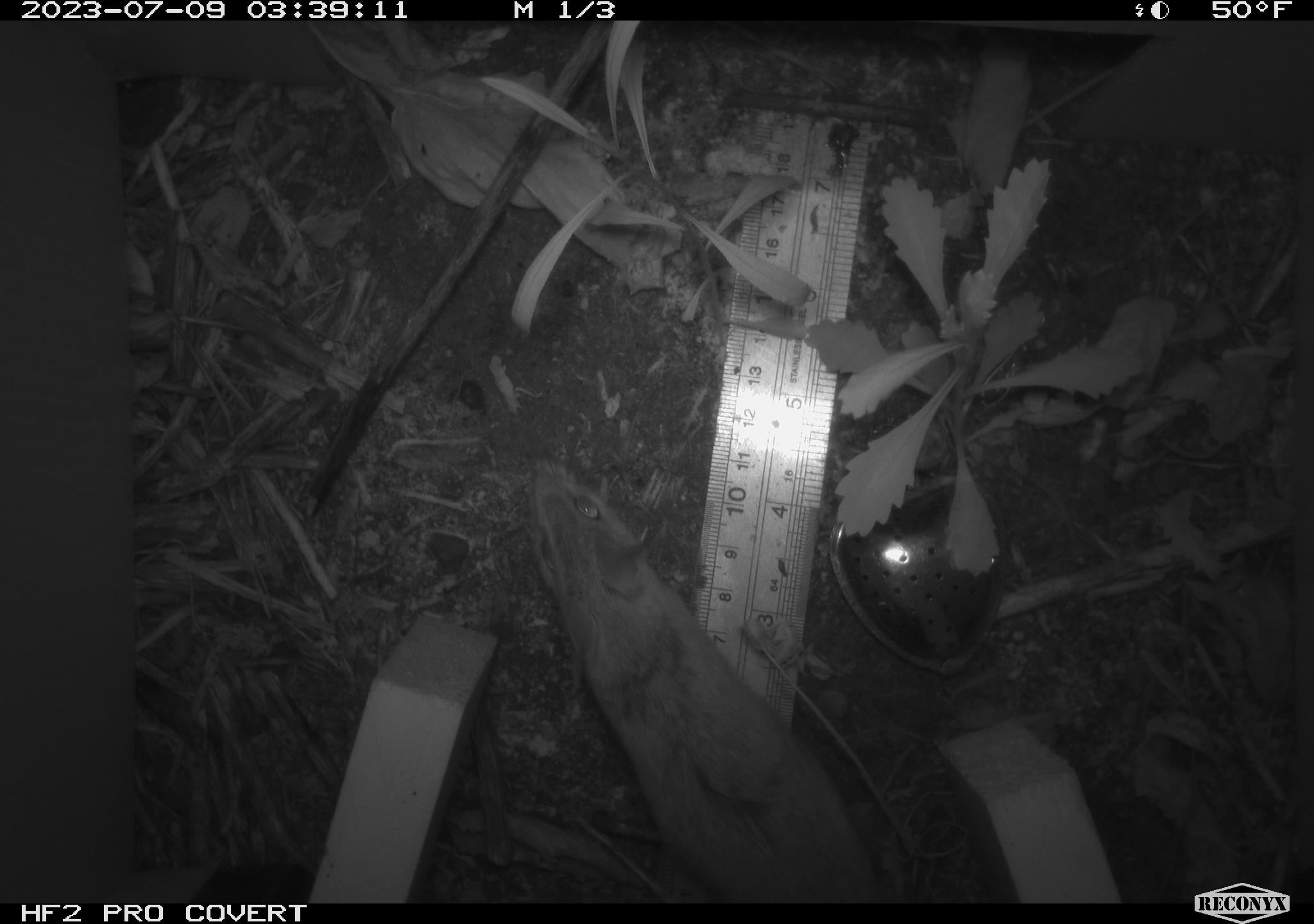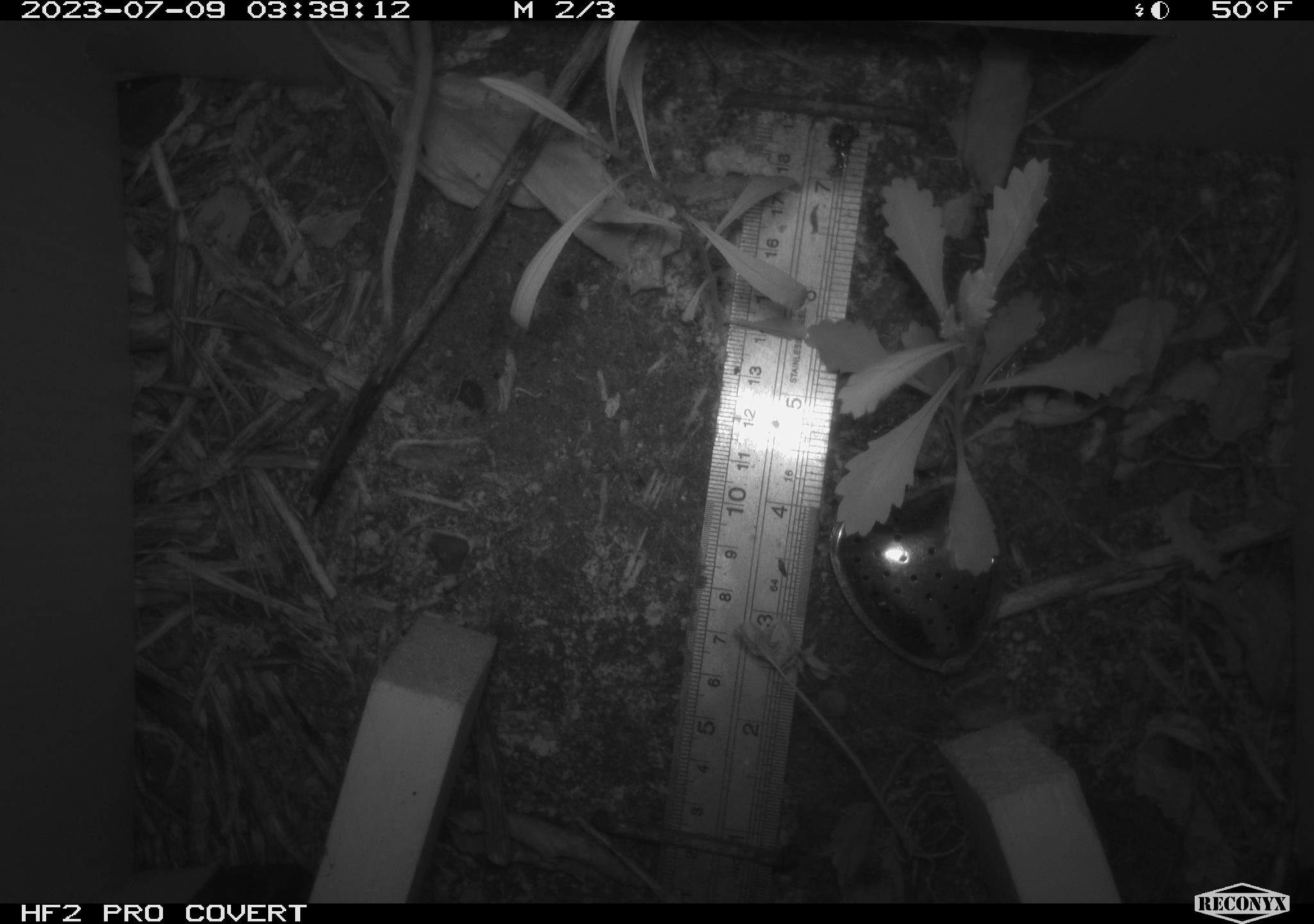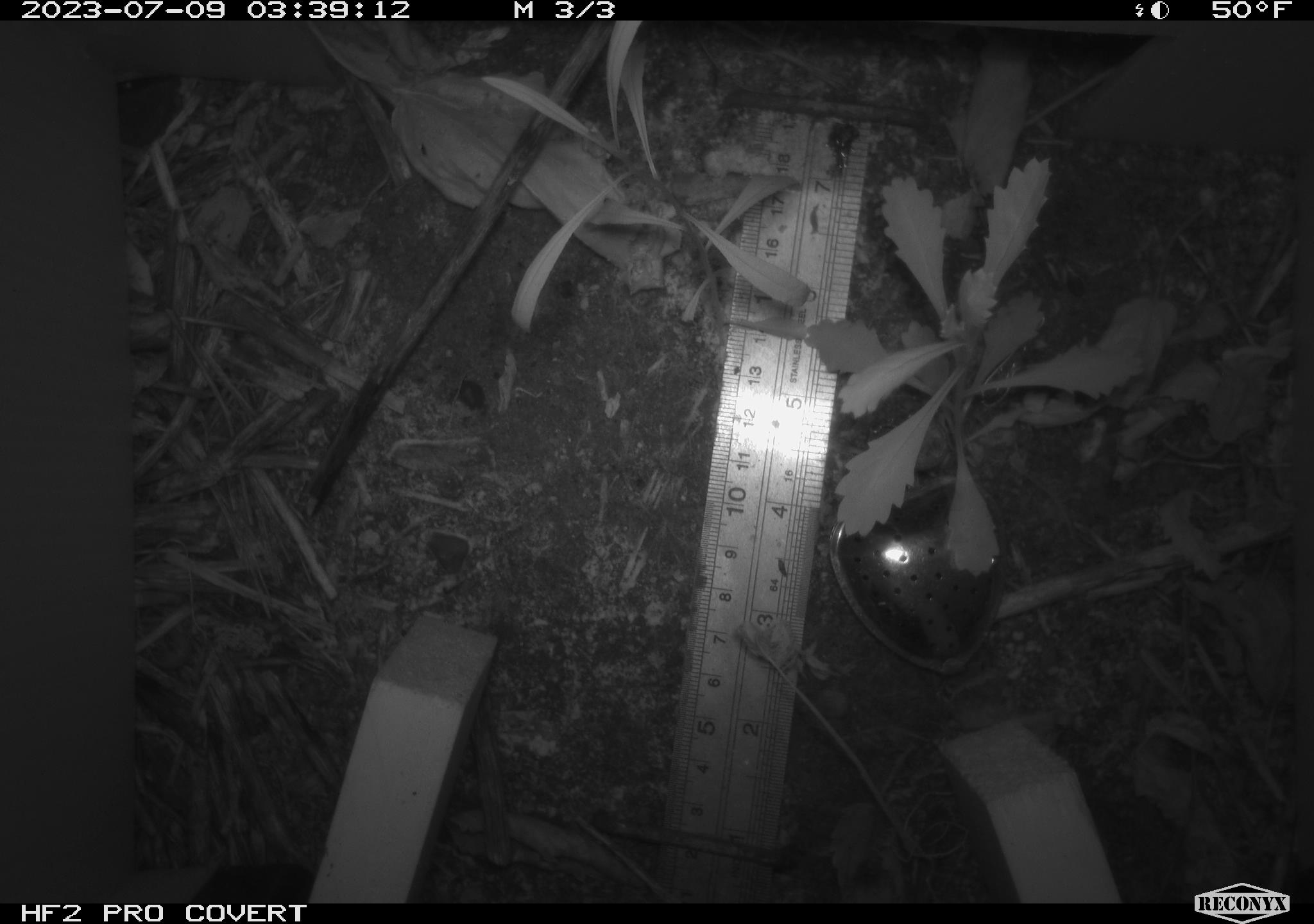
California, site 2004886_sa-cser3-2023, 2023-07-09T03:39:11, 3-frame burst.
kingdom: Animalia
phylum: Chordata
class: Mammalia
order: Rodentia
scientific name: Rodentia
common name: mouse species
Mouse species (Rodentia).